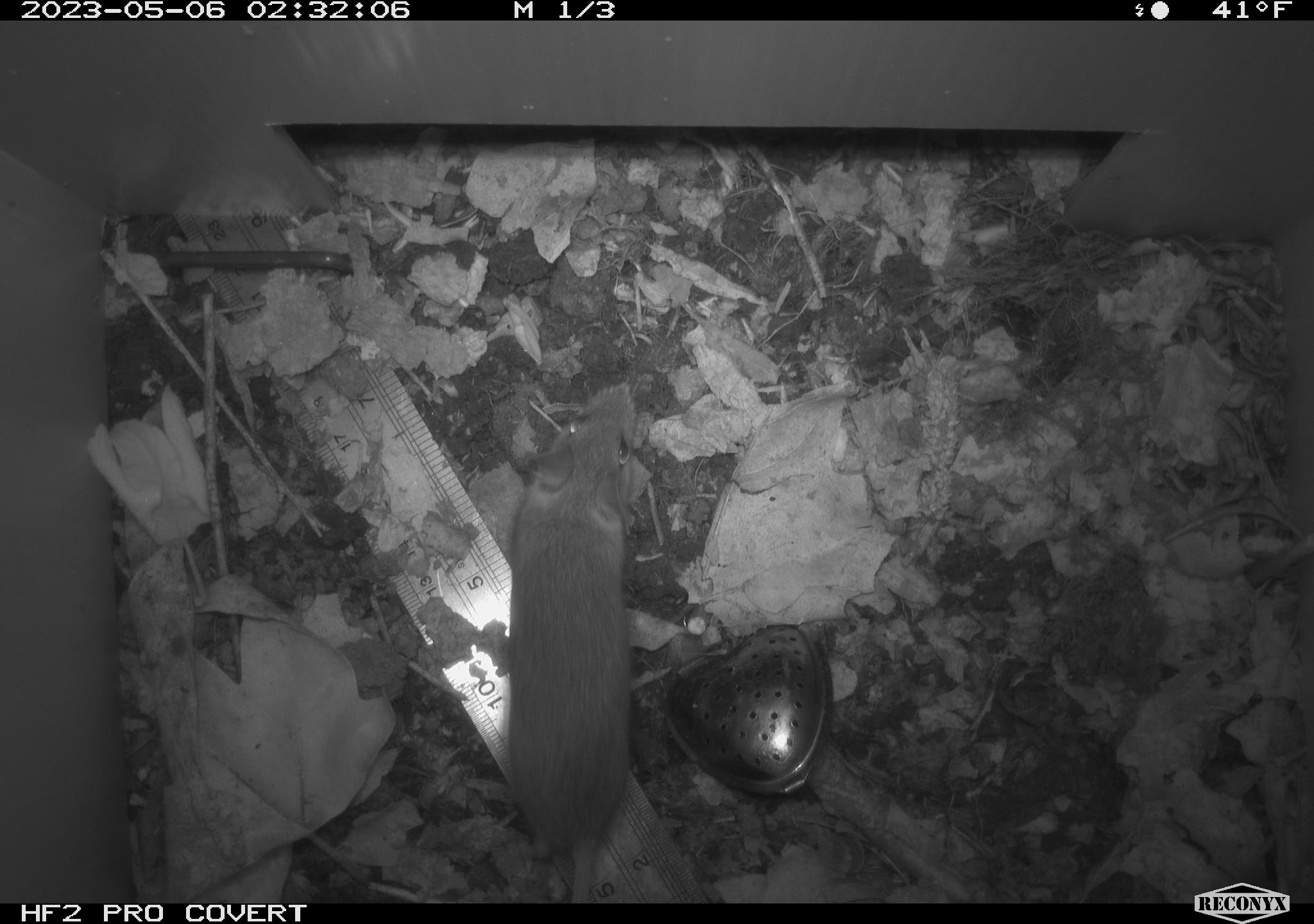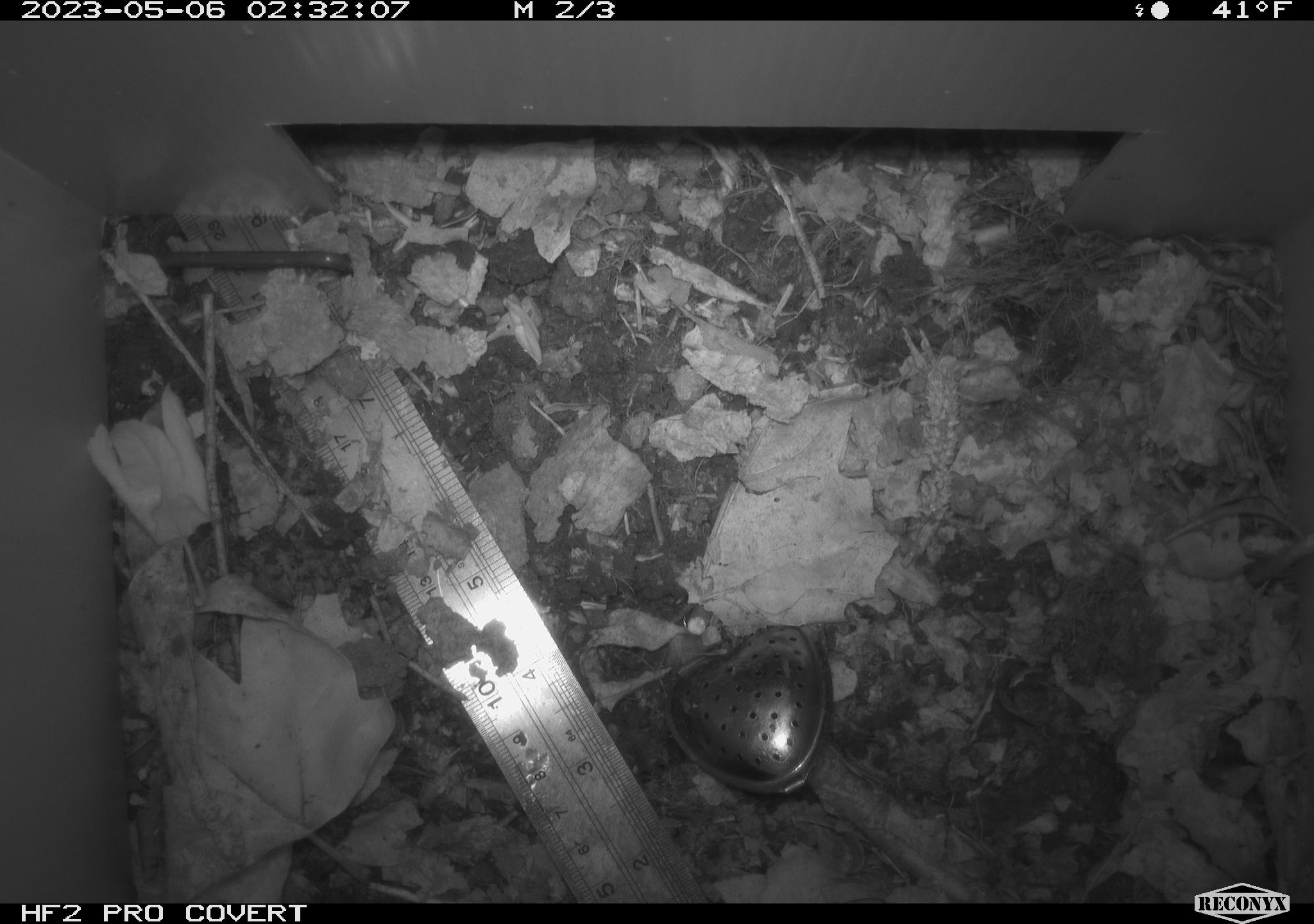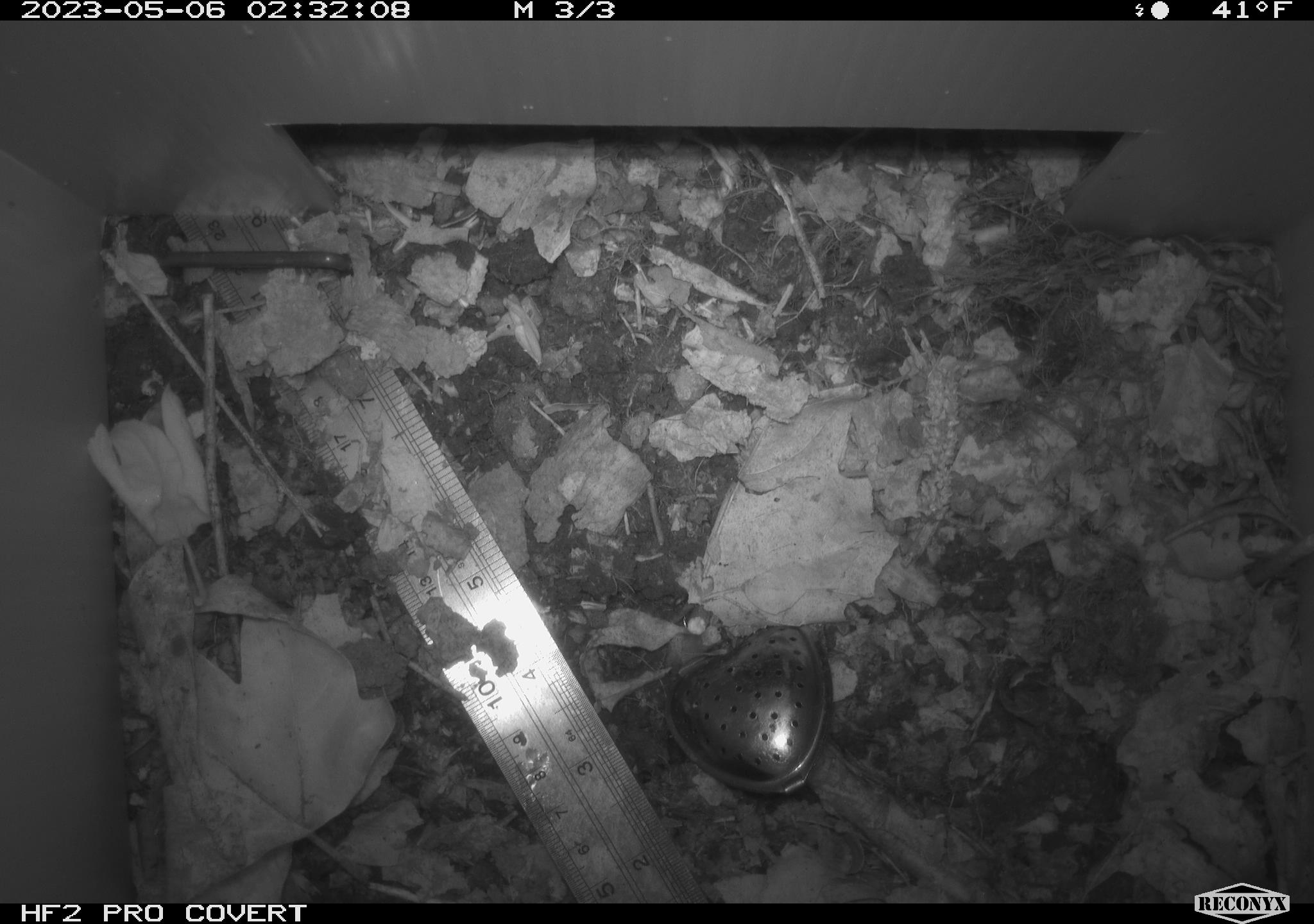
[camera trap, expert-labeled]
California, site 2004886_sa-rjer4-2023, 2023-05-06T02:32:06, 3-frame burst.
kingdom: Animalia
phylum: Chordata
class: Mammalia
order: Rodentia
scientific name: Rodentia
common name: mouse species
Mouse species (Rodentia).